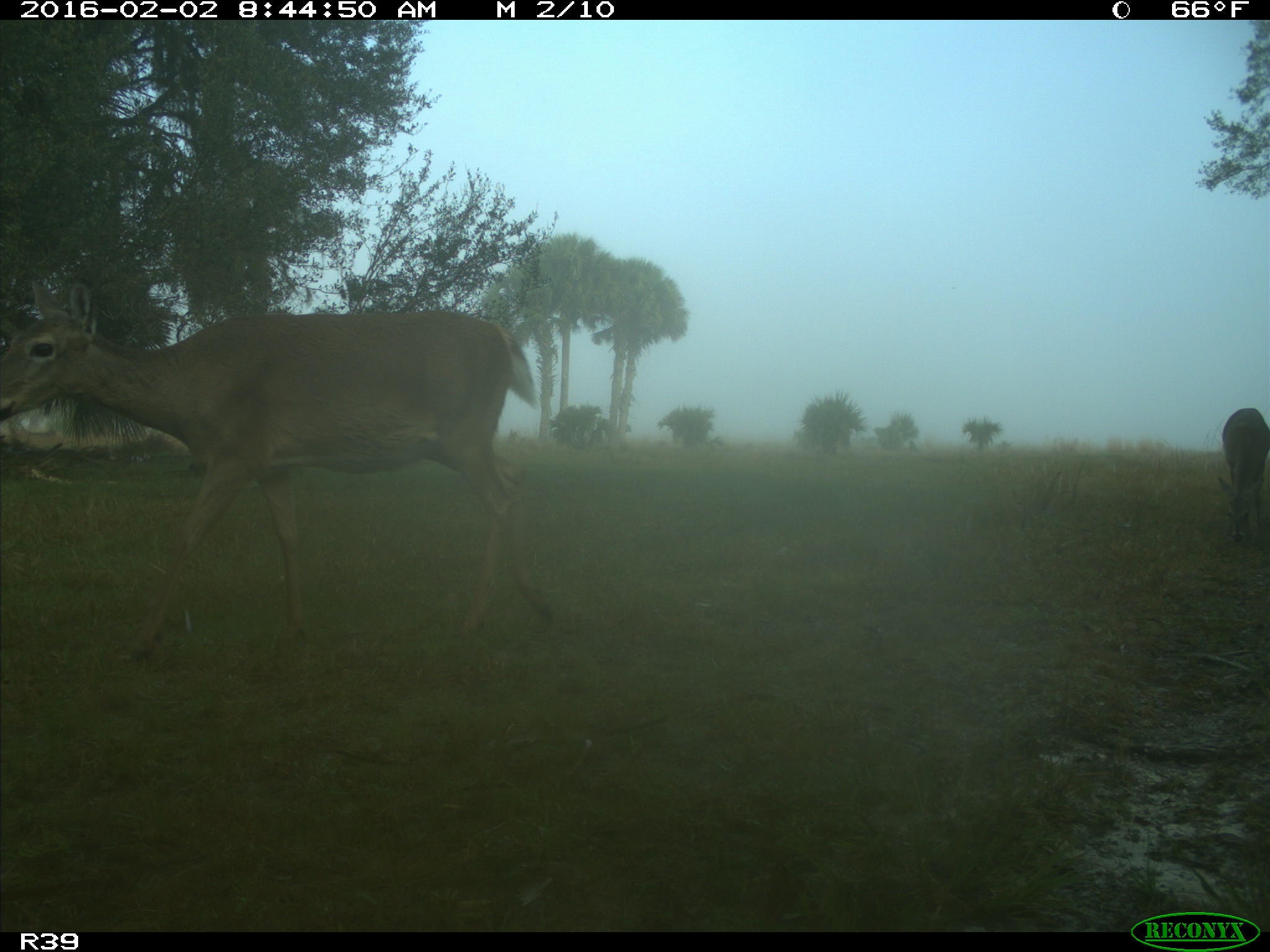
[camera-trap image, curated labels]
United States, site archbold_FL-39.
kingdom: Animalia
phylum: Chordata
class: Mammalia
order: Artiodactyla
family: Cervidae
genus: Odocoileus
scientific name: Odocoileus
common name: deer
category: unidentified deer